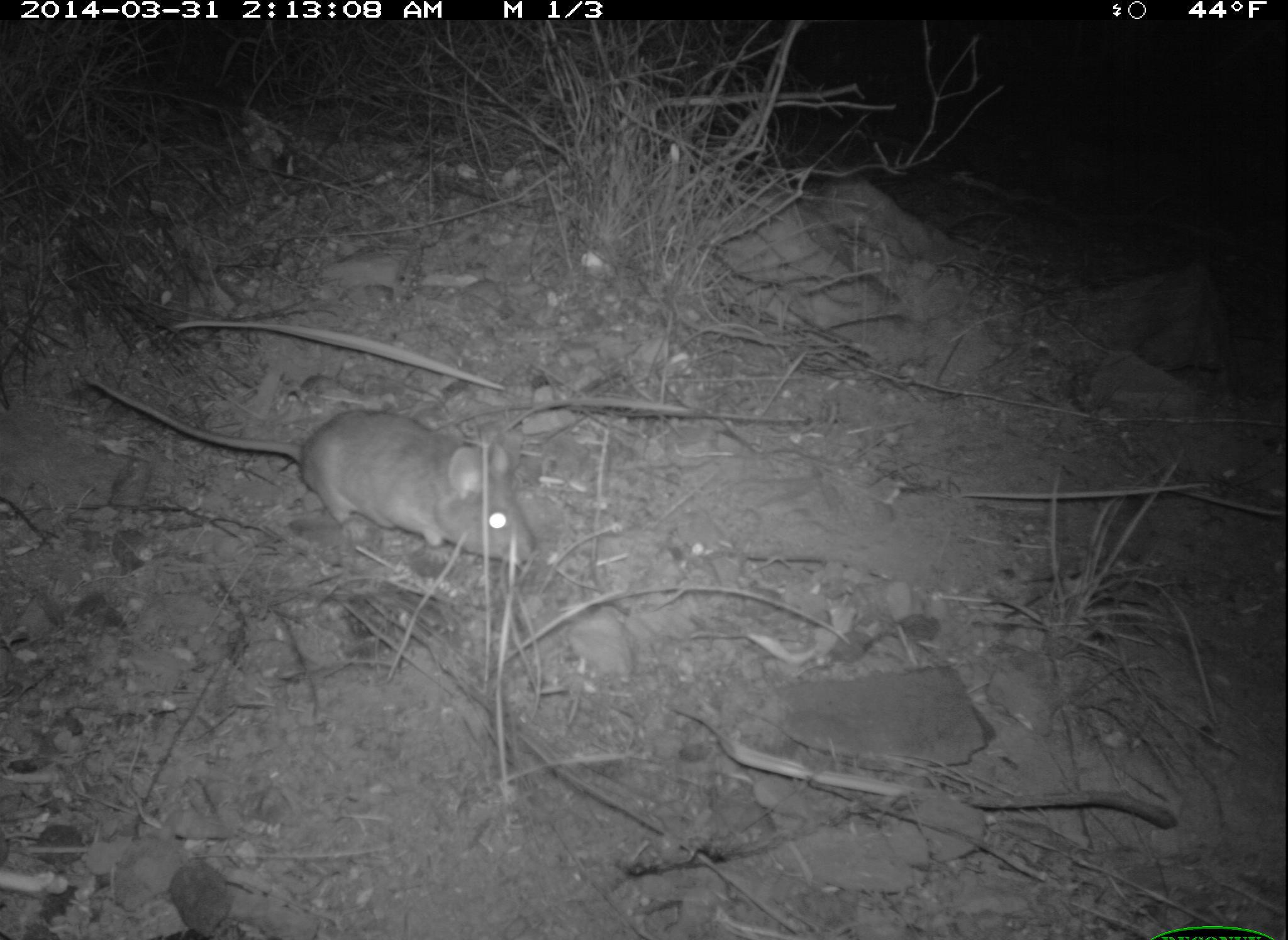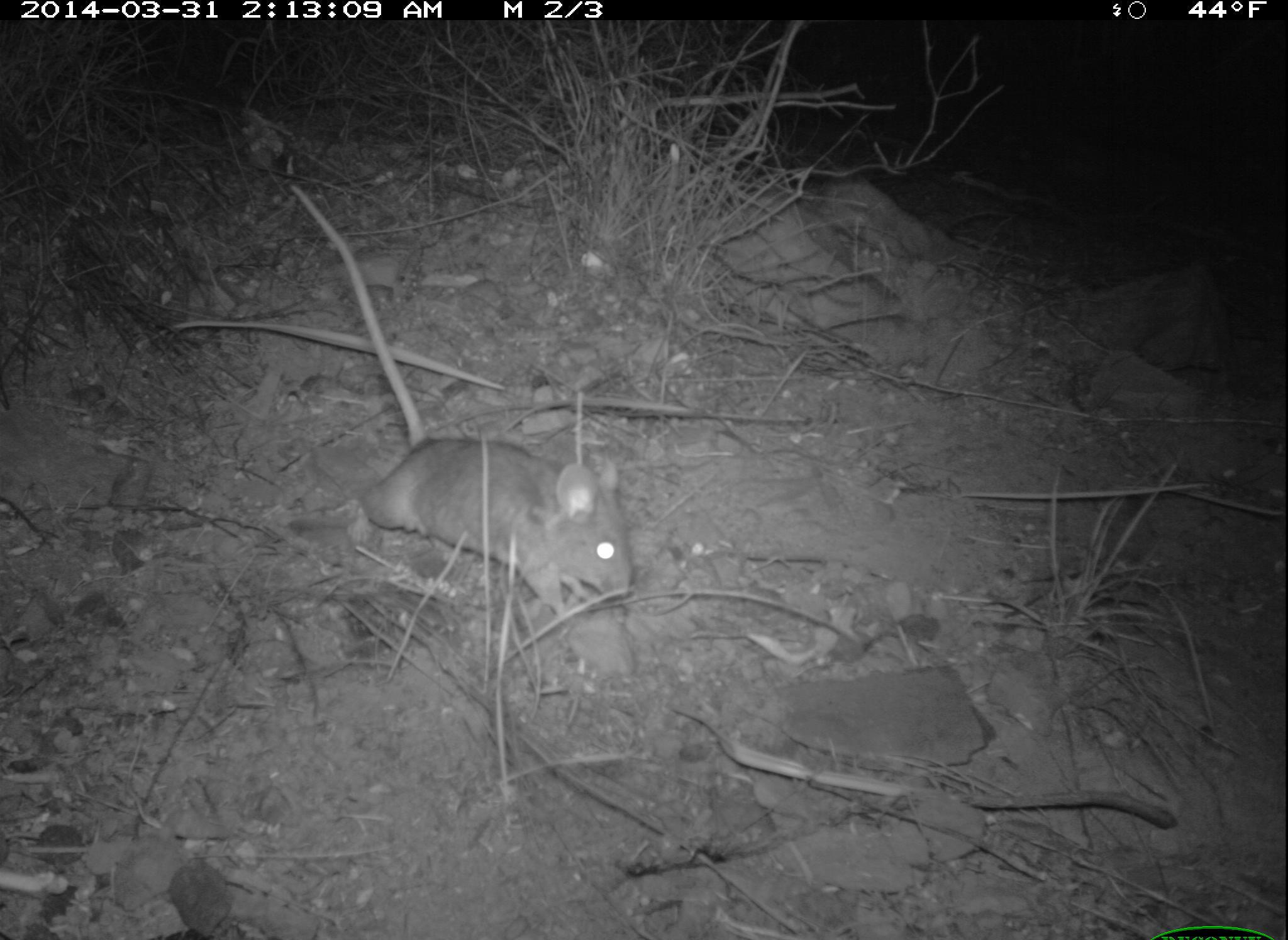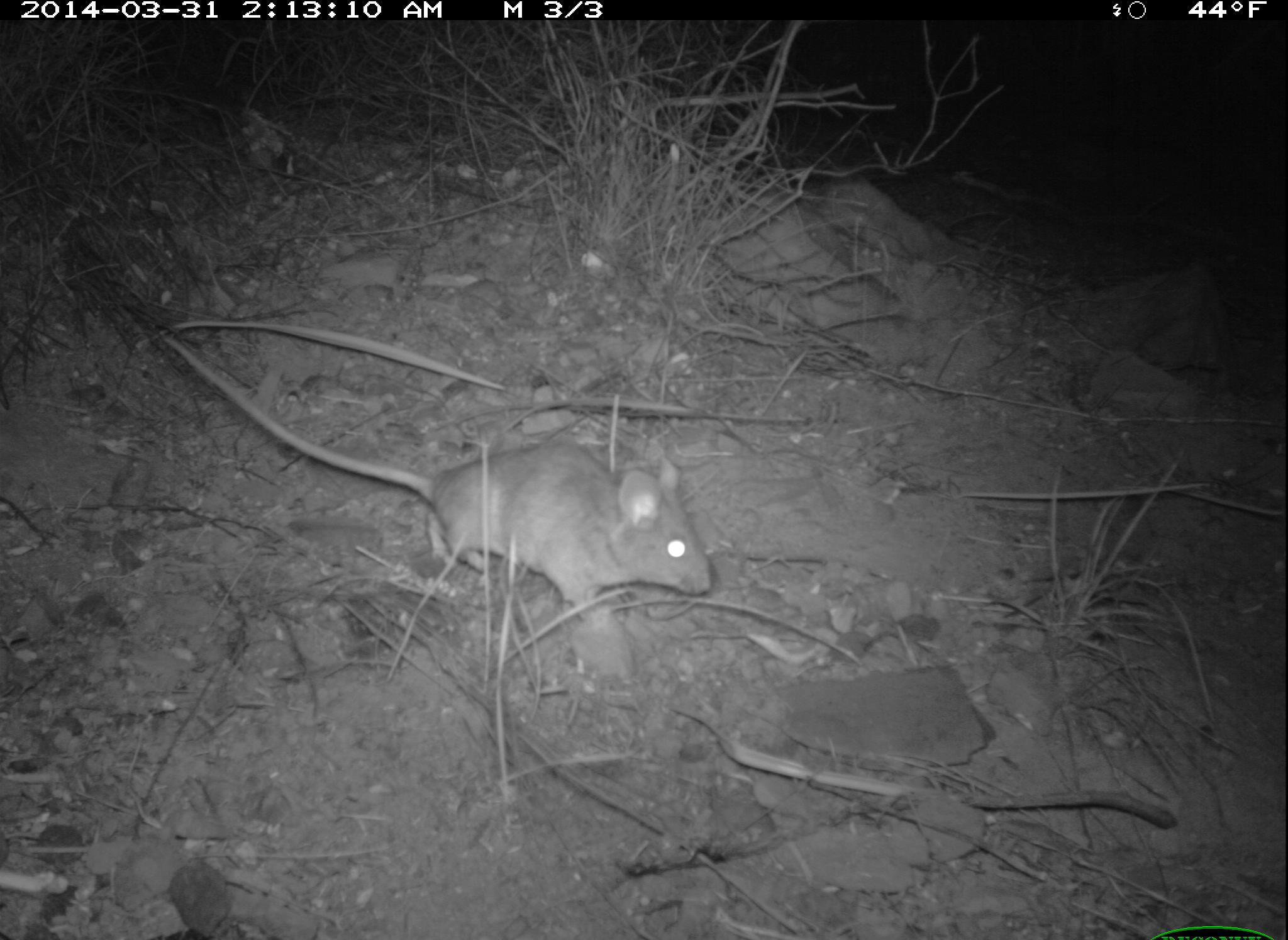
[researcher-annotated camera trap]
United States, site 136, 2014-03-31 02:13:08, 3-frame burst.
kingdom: Animalia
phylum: Chordata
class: Mammalia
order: Rodentia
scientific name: Rodentia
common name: rodent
Rodent (Rodentia).